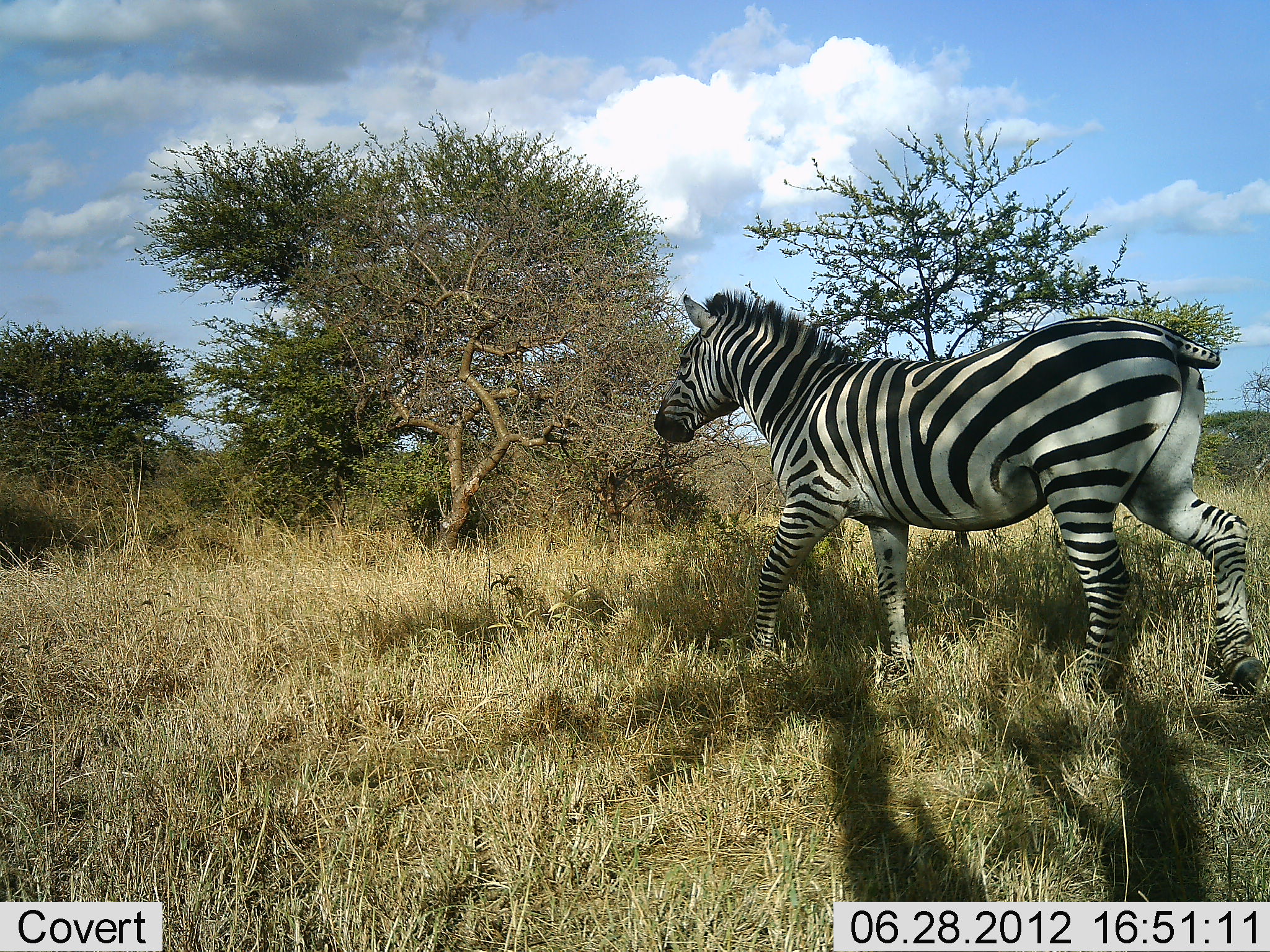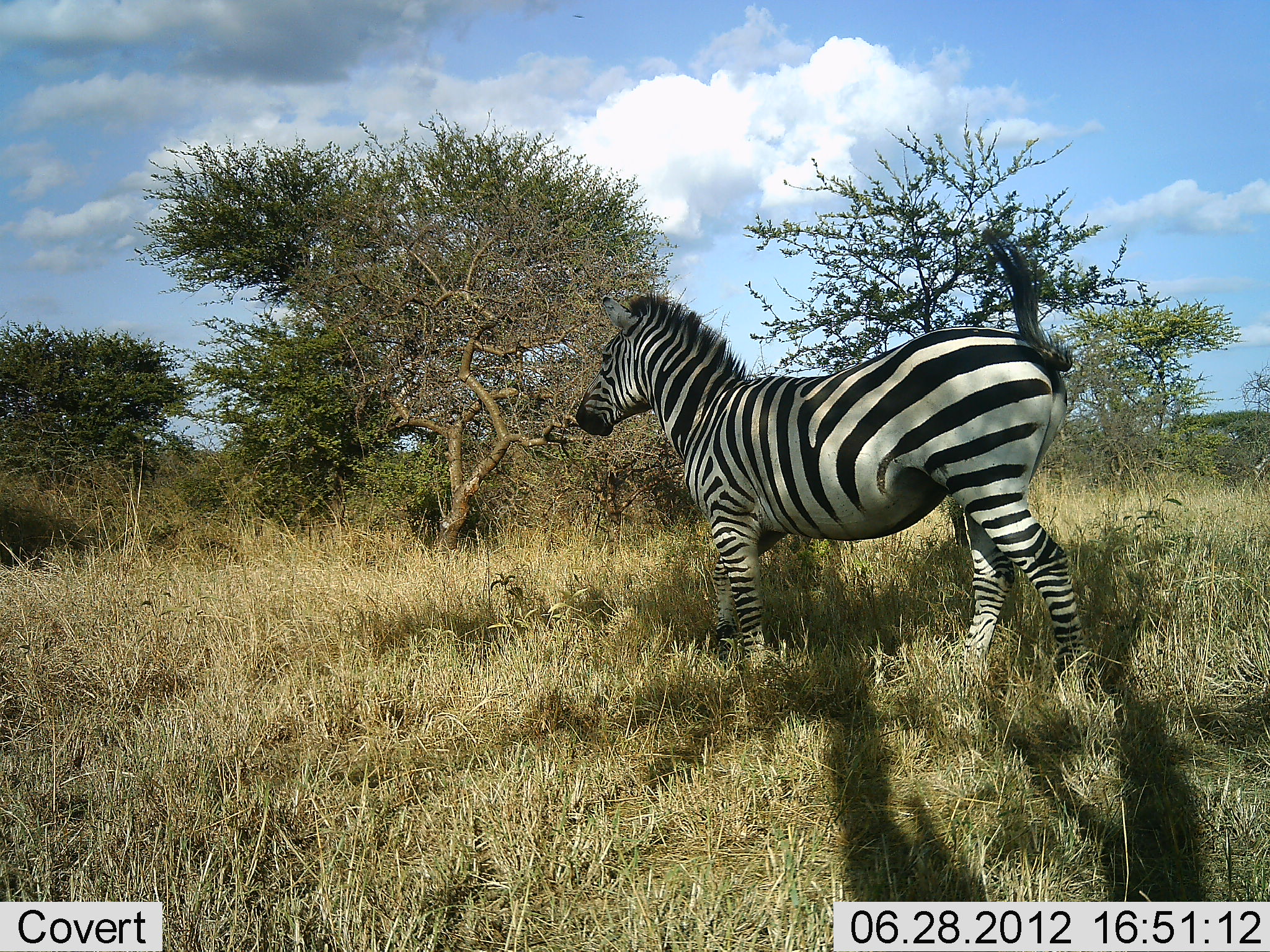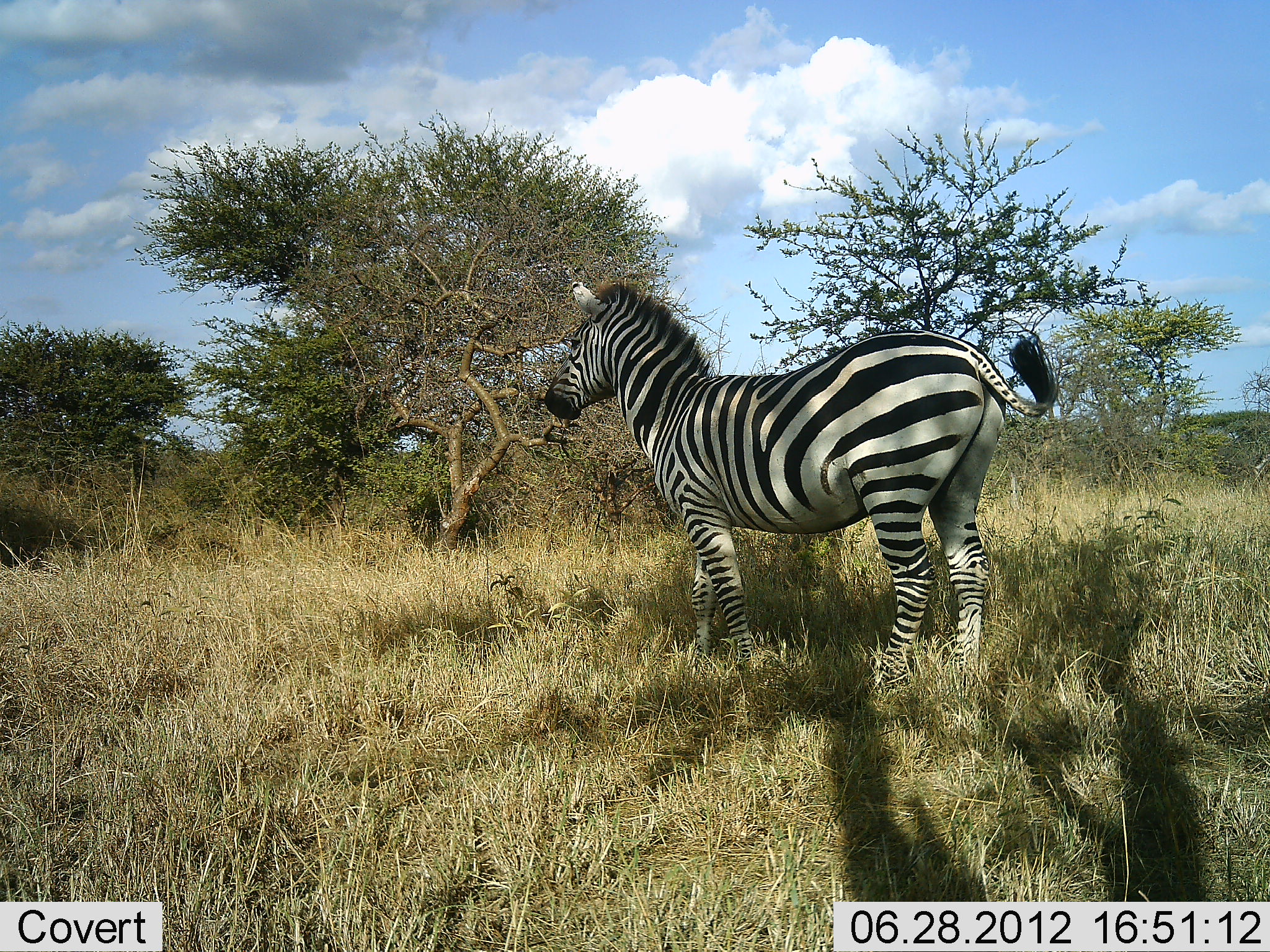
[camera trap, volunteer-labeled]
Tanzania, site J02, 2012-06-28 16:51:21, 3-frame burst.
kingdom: Animalia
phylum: Chordata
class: Mammalia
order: Perissodactyla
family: Equidae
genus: Equus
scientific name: Equus quagga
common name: plains zebra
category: zebra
Zebra (plains zebra) (Equus quagga), count 1. Behavior (volunteer vote fractions): standing 20%, resting 0%, moving 80%, interacting 0%. Young present (vote fraction): 0%. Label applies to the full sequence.